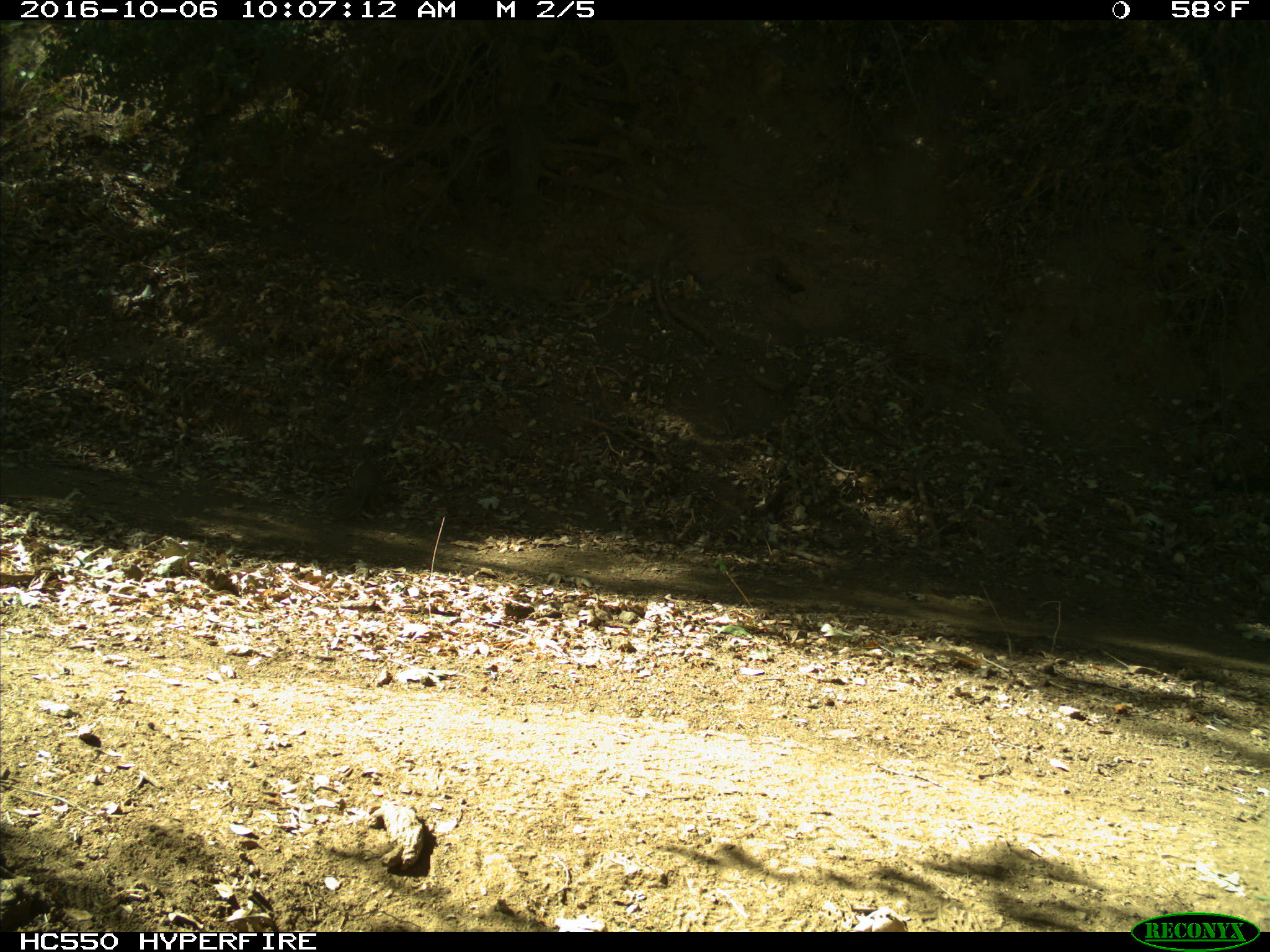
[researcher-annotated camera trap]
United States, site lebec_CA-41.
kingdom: Animalia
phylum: Chordata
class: Mammalia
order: Rodentia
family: Sciuridae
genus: Otospermophilus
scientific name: Otospermophilus beecheyi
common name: california ground squirrel